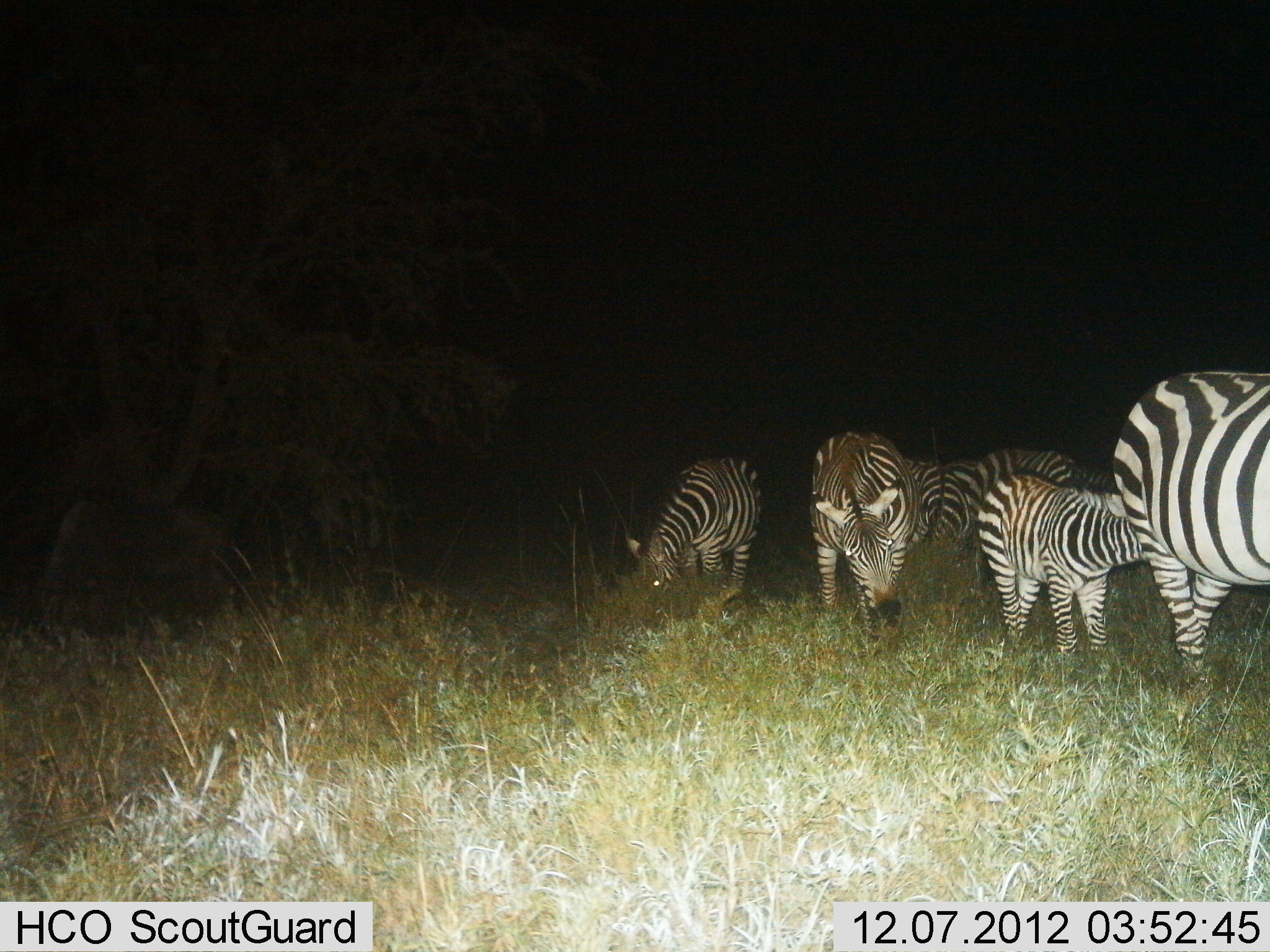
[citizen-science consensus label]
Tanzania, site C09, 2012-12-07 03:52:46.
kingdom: Animalia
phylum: Chordata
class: Mammalia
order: Perissodactyla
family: Equidae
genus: Equus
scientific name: Equus quagga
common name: plains zebra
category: zebra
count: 6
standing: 60%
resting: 10%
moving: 10%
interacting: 0%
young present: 50%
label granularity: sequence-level